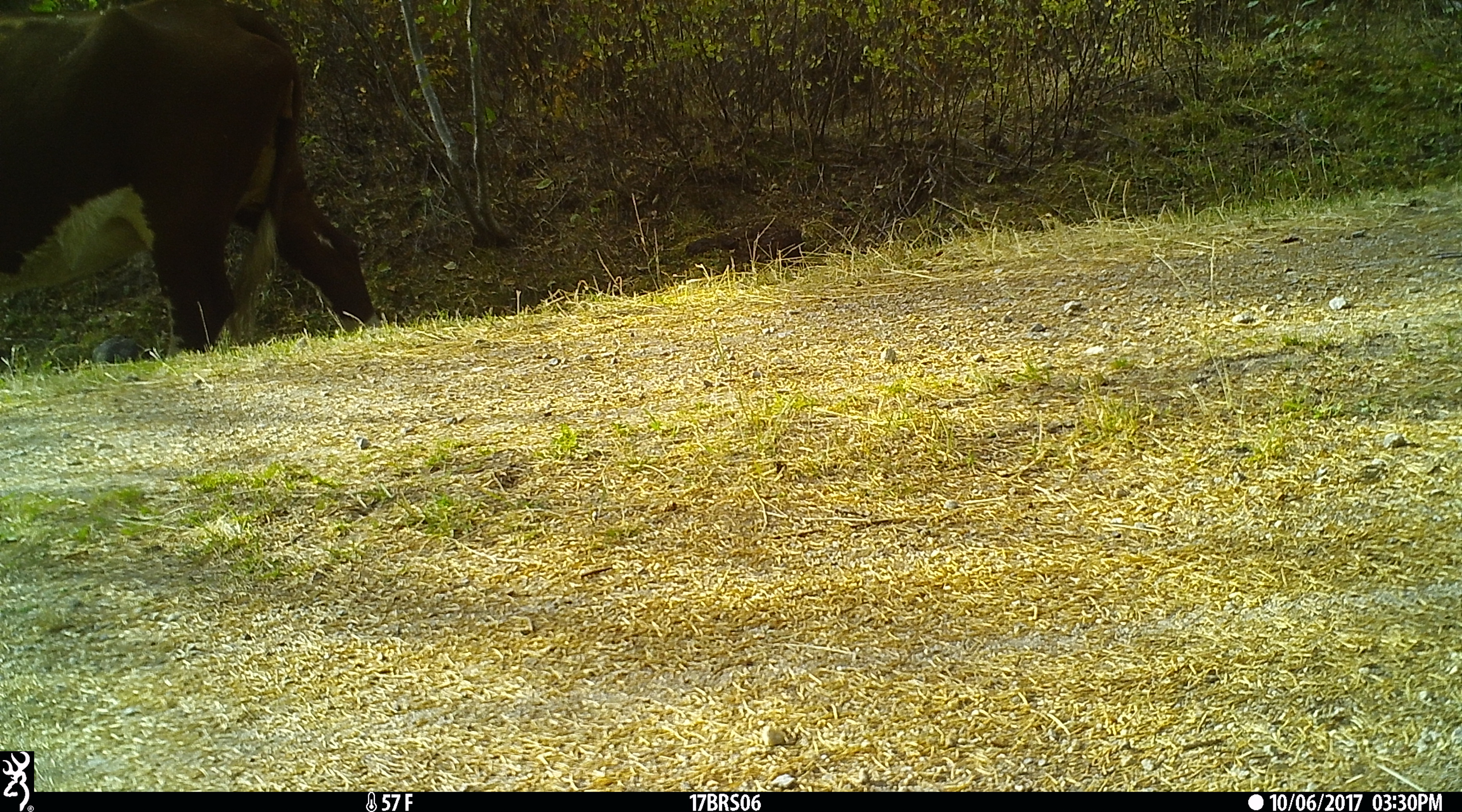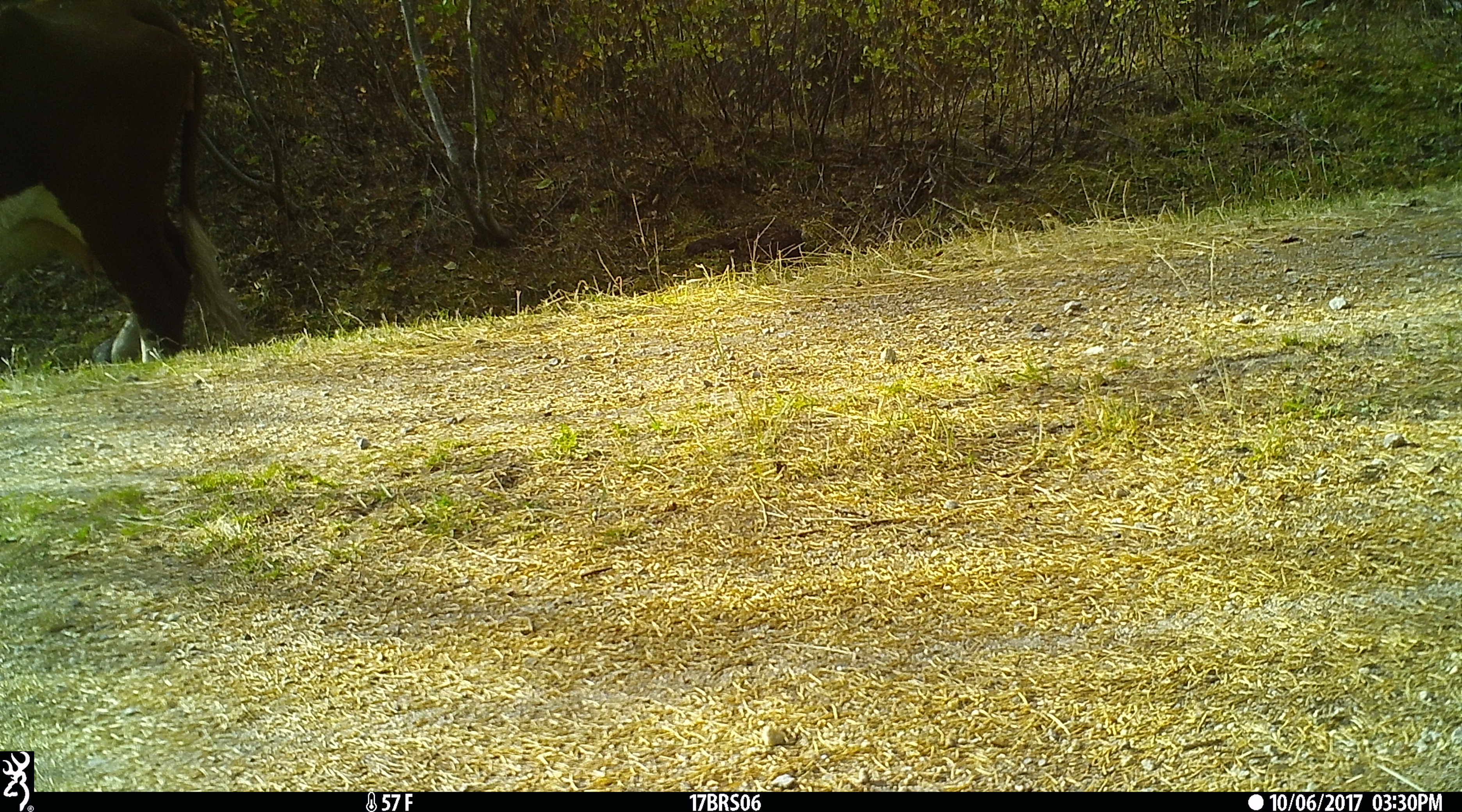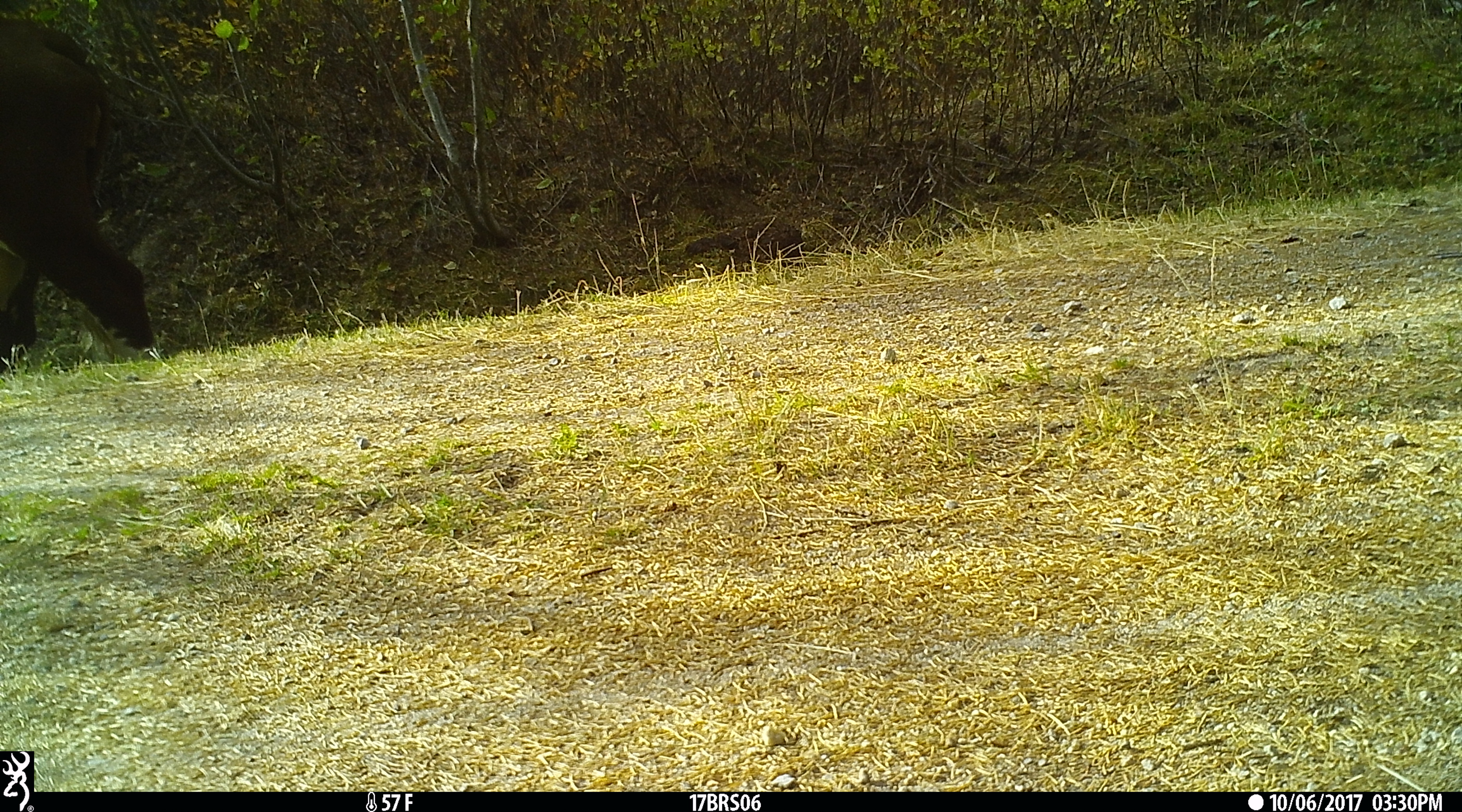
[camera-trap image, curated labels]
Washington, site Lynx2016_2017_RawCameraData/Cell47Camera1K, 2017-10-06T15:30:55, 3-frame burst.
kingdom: Animalia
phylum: Chordata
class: Mammalia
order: Artiodactyla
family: Bovidae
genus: Bos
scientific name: Bos taurus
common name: domestic cattle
Domestic cattle (Bos taurus). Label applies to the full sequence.